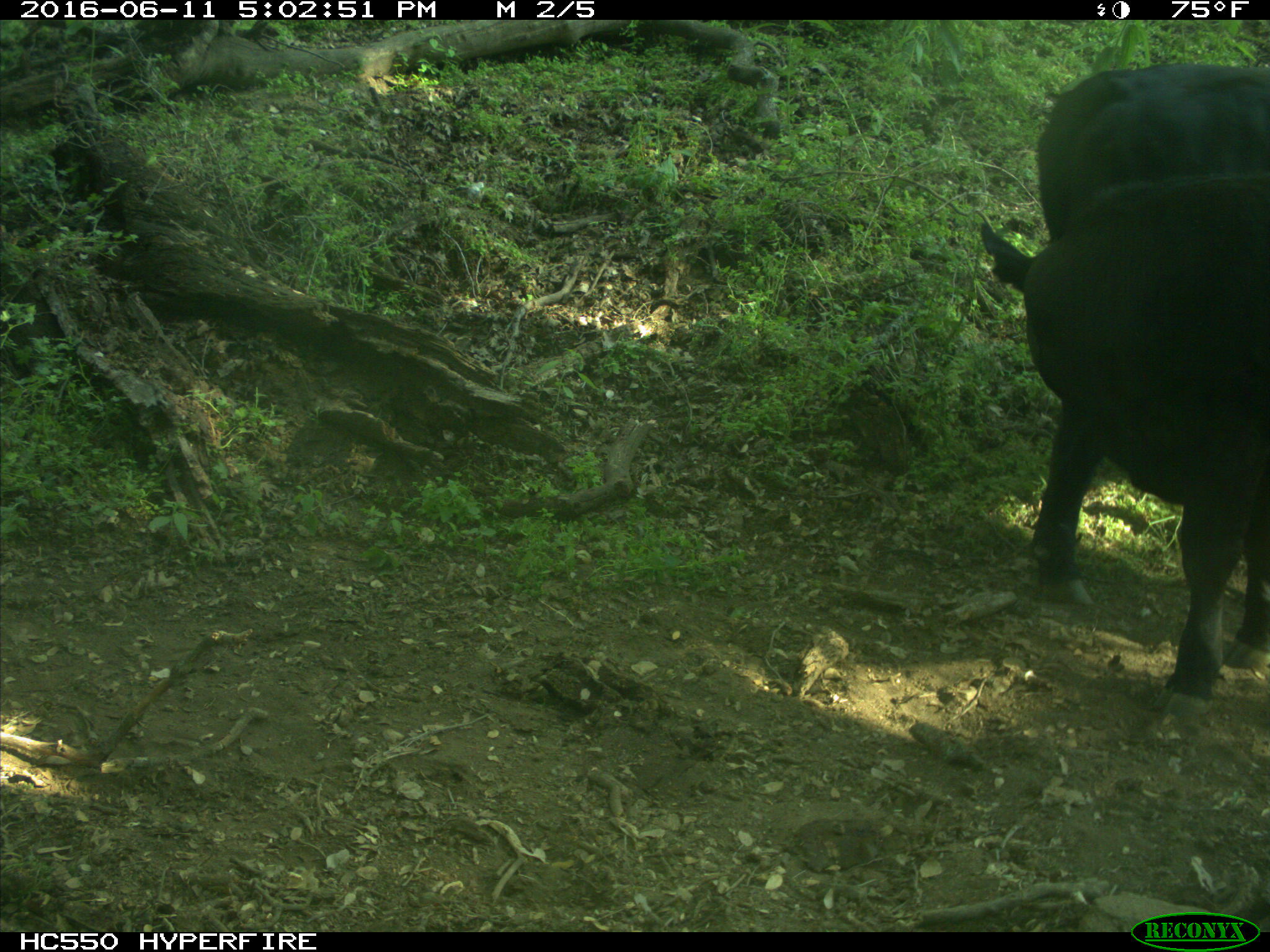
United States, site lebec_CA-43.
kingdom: Animalia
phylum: Chordata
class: Mammalia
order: Artiodactyla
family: Bovidae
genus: Bos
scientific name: Bos taurus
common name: domestic cow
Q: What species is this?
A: Bos taurus (domestic cow).